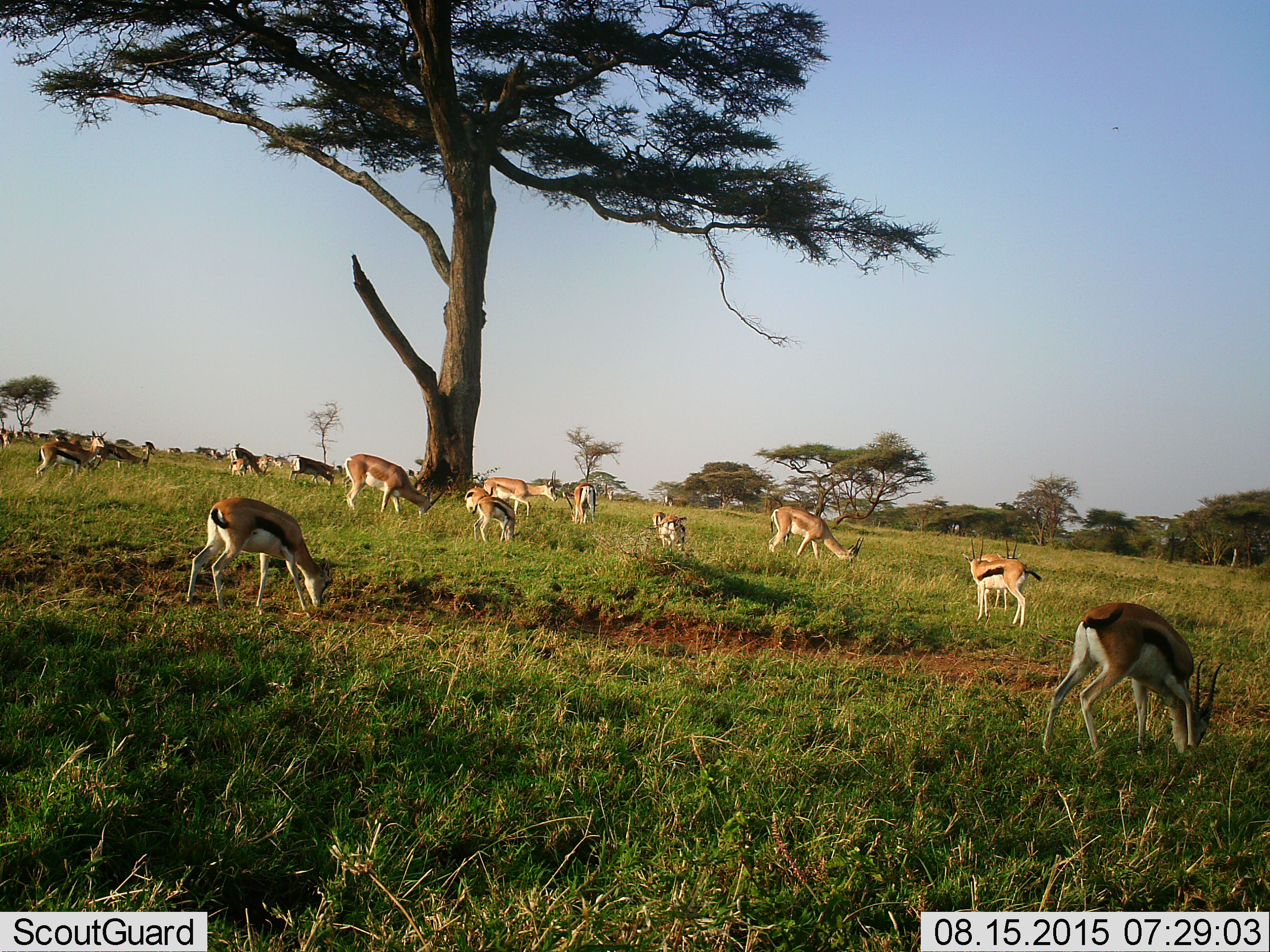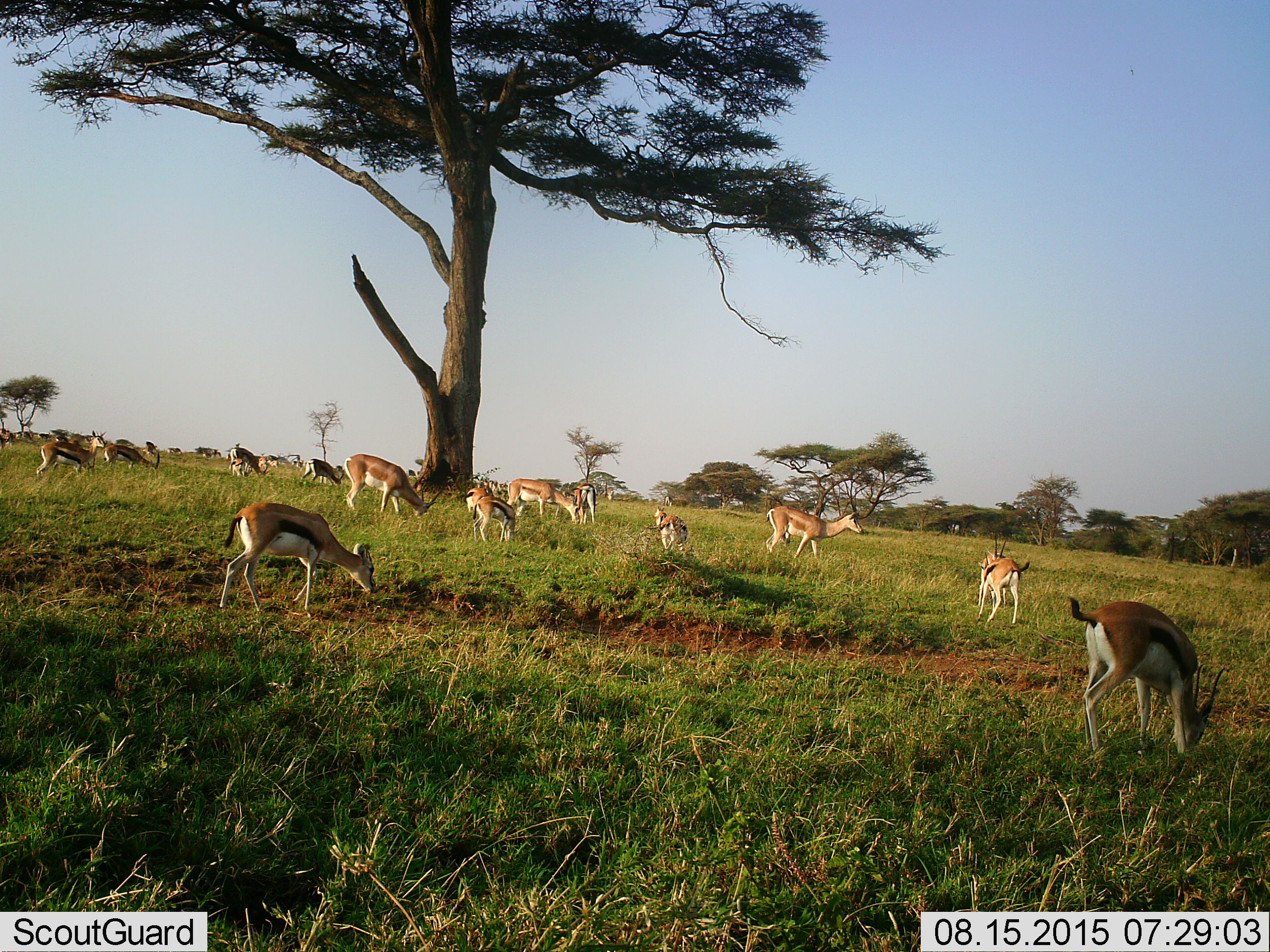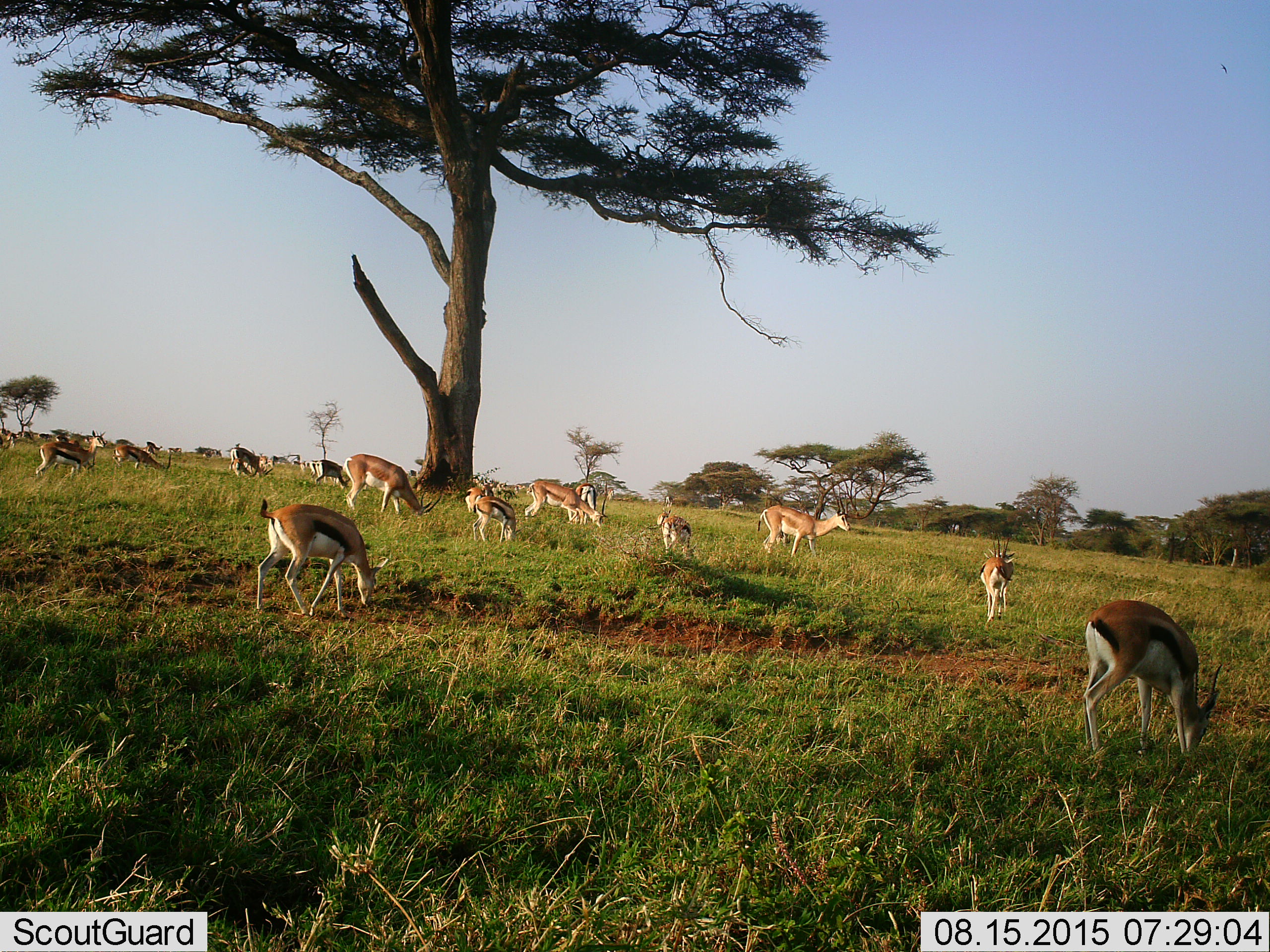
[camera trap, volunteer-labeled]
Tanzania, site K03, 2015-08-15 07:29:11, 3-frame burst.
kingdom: Animalia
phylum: Chordata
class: Mammalia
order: Artiodactyla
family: Bovidae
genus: Nanger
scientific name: Nanger granti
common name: grant's gazelle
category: gazellegrants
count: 5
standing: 60%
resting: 0%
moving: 40%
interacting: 0%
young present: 20%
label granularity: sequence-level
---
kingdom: Animalia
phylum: Chordata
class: Mammalia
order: Artiodactyla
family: Bovidae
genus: Eudorcas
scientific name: Eudorcas thomsonii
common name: thomson's gazelle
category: gazellethomsons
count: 11-50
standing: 80%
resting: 0%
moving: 80%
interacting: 10%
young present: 40%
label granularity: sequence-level